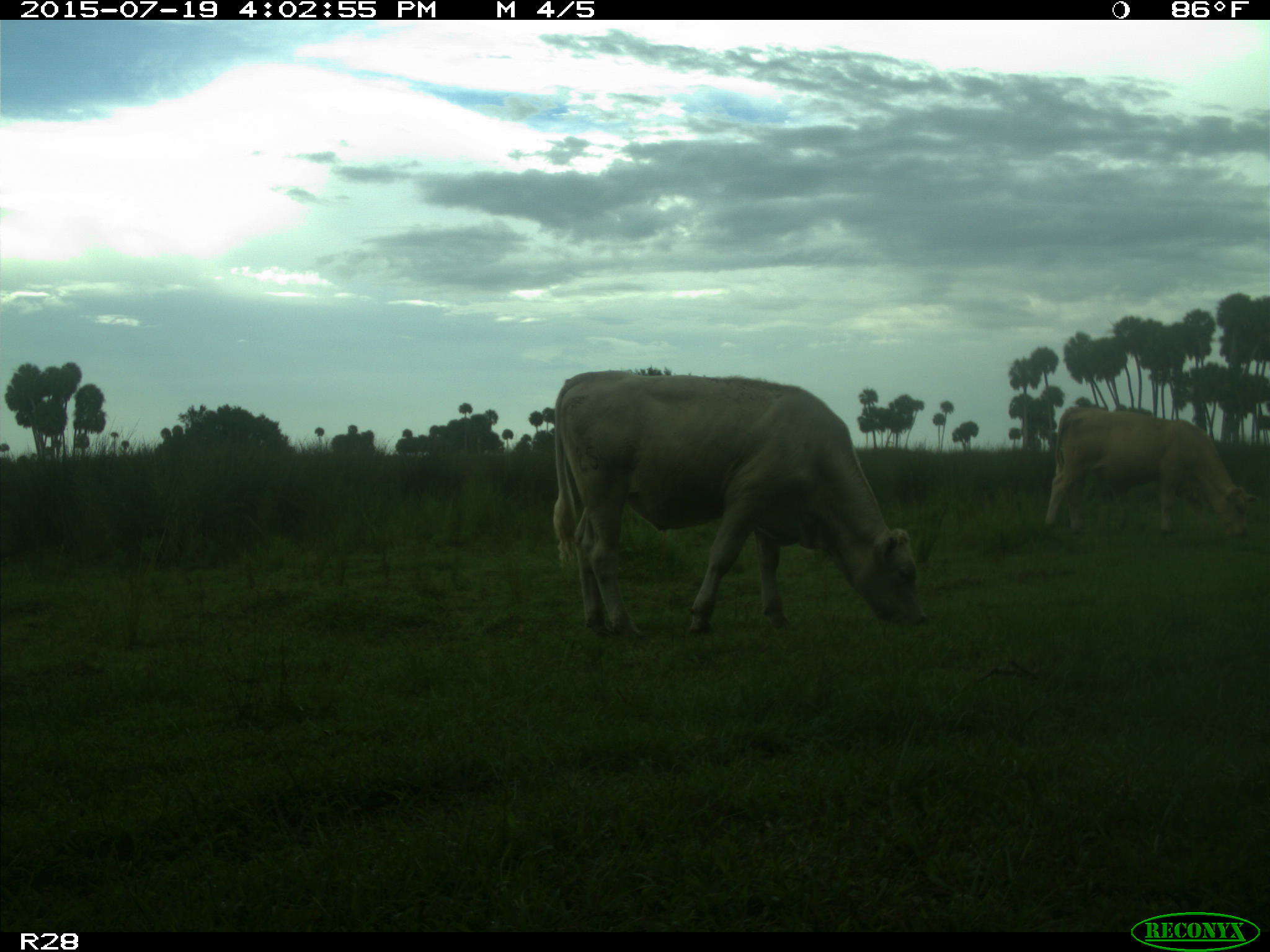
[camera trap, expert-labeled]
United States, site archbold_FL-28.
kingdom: Animalia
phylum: Chordata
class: Mammalia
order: Artiodactyla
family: Bovidae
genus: Bos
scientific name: Bos taurus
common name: domestic cow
Bos taurus (domestic cow).